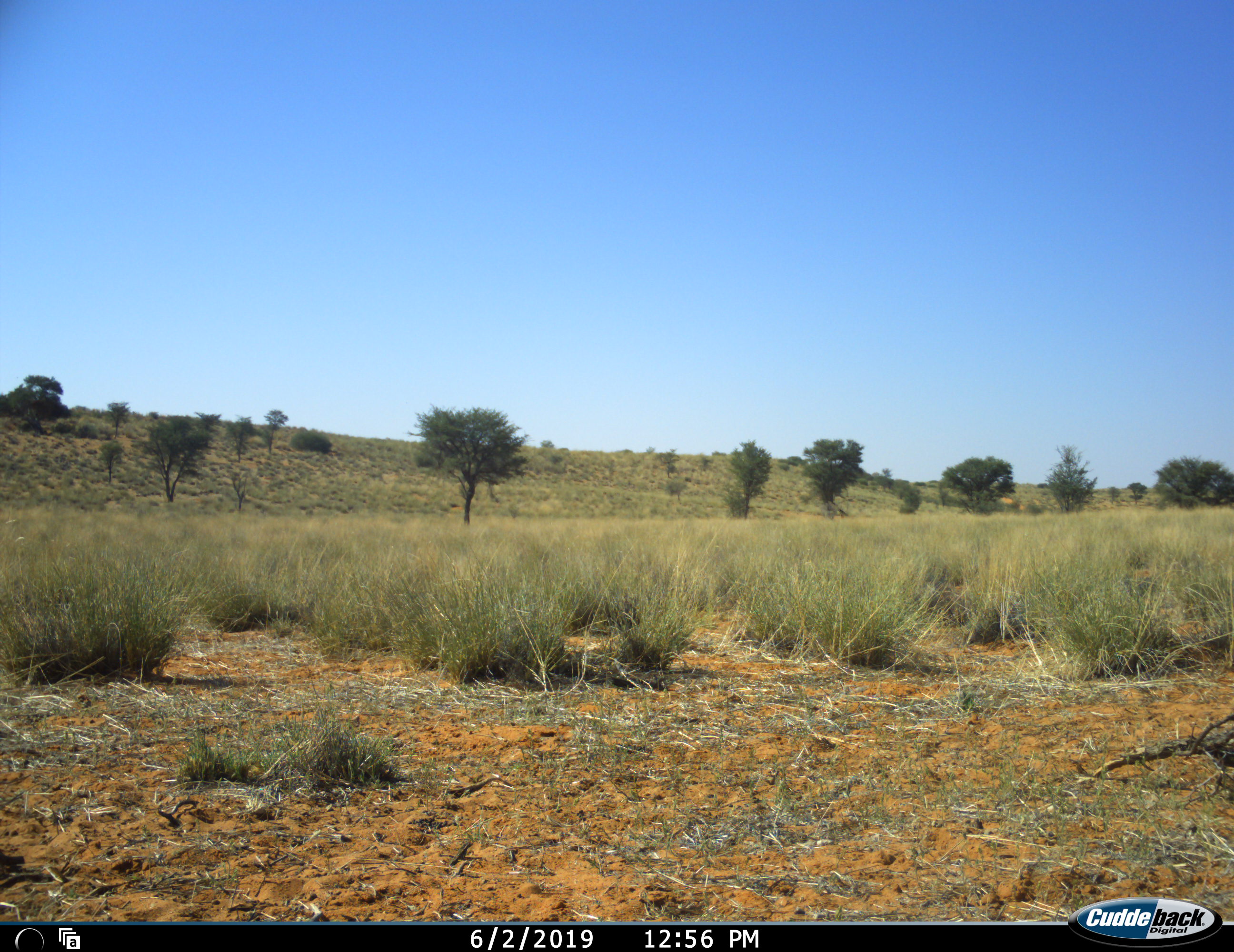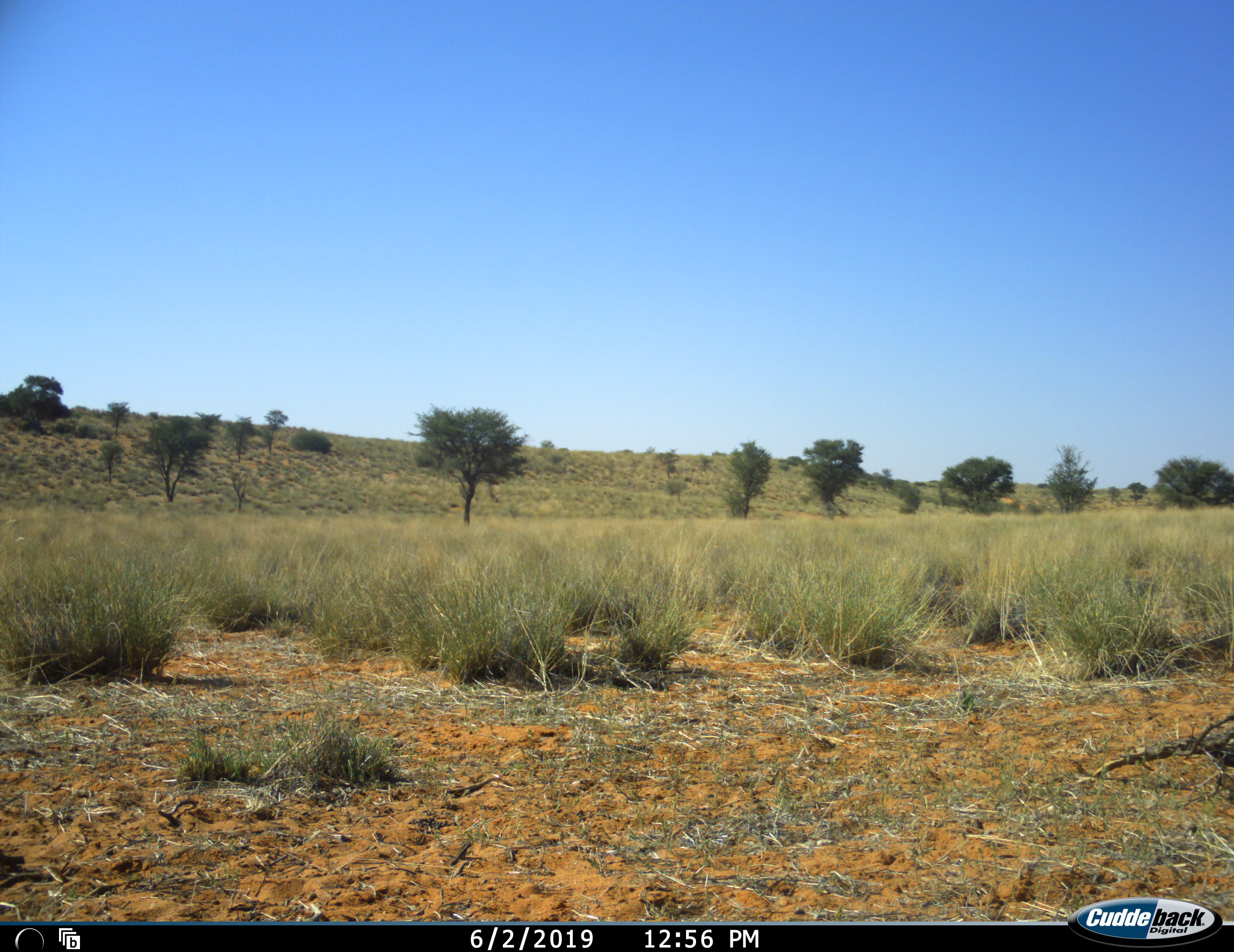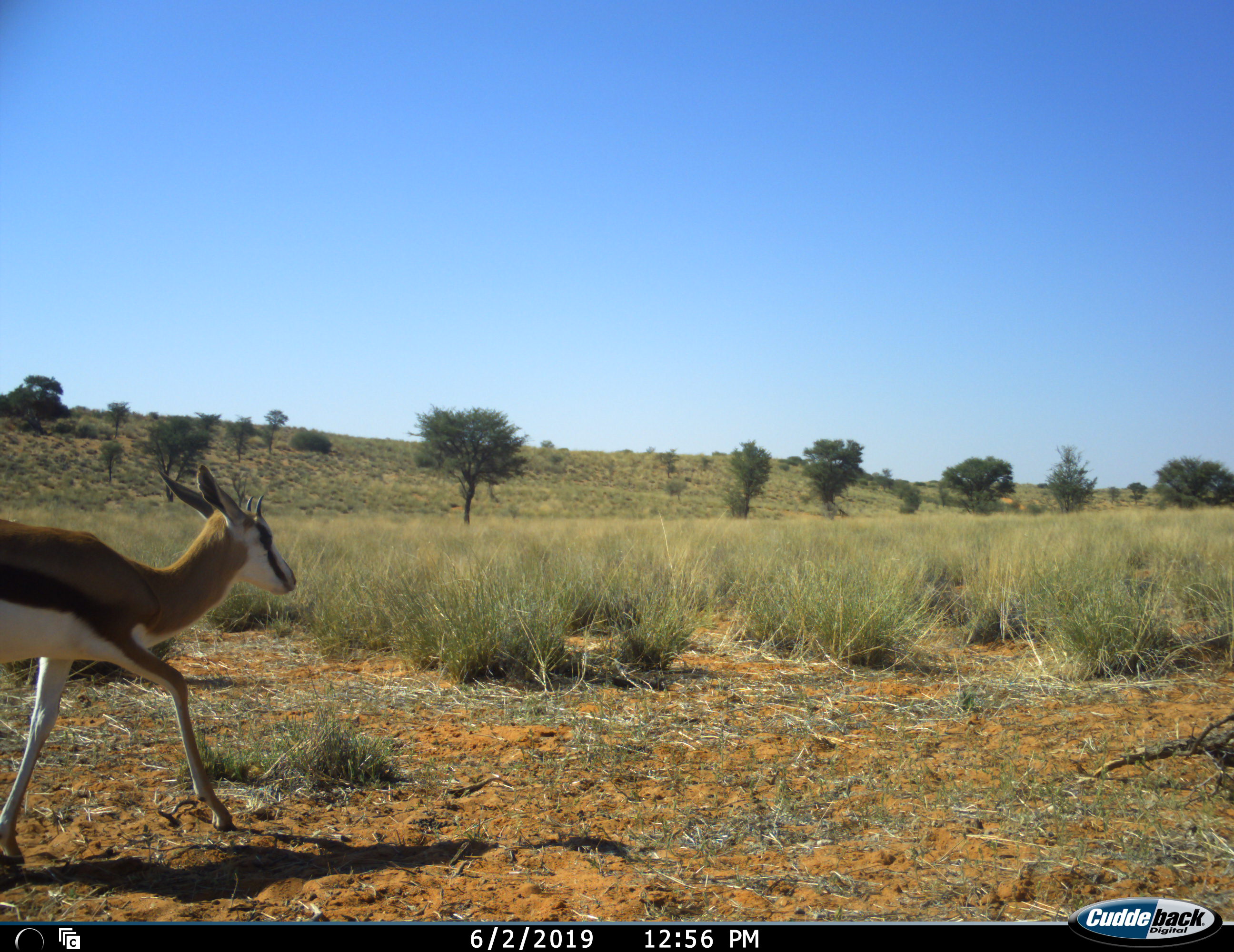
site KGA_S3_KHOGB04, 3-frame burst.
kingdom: Animalia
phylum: Chordata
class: Mammalia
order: Artiodactyla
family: Bovidae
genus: Antidorcas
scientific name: Antidorcas marsupialis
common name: springbok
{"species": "springbok (Antidorcas marsupialis)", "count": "1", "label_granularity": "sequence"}